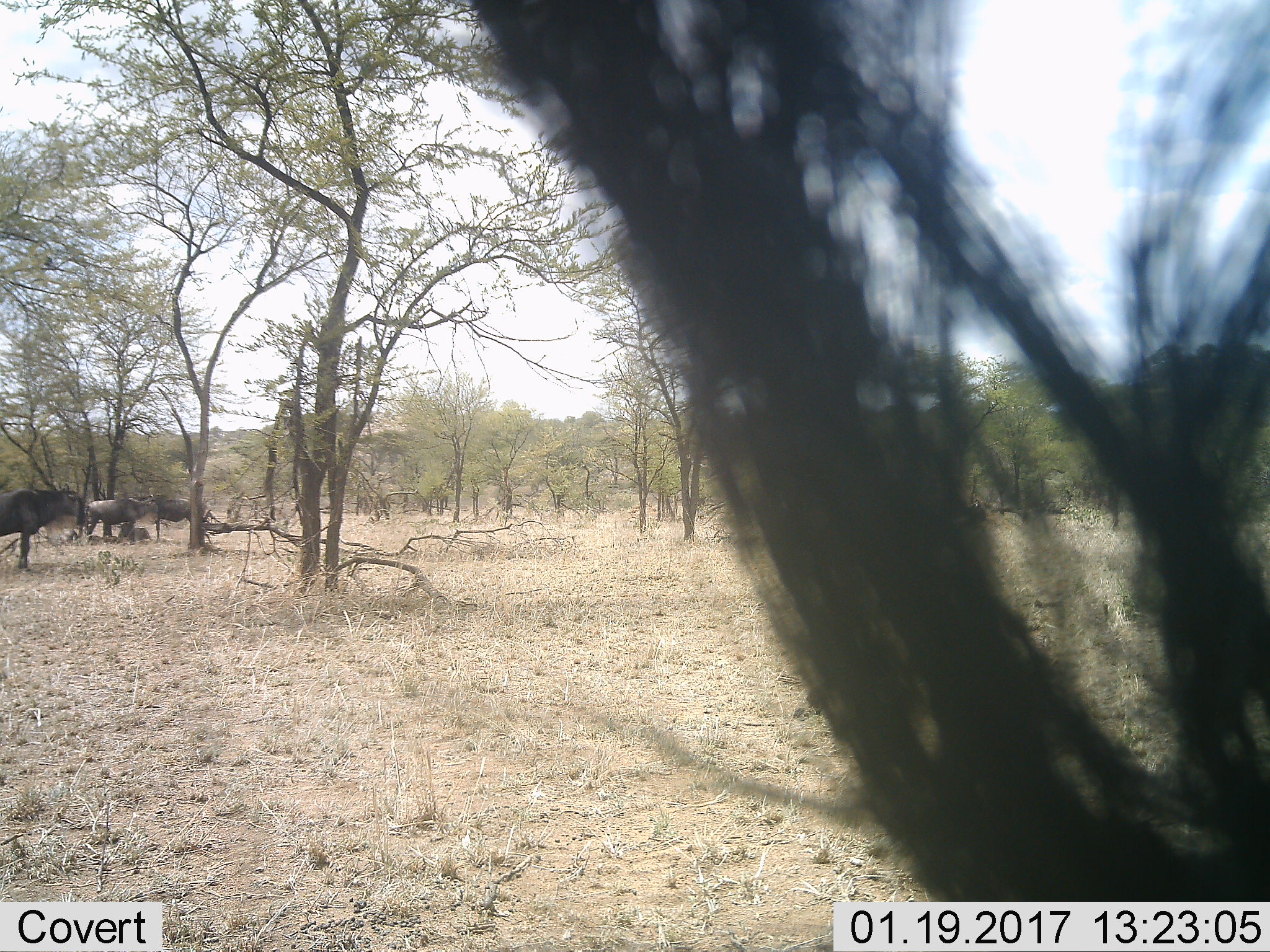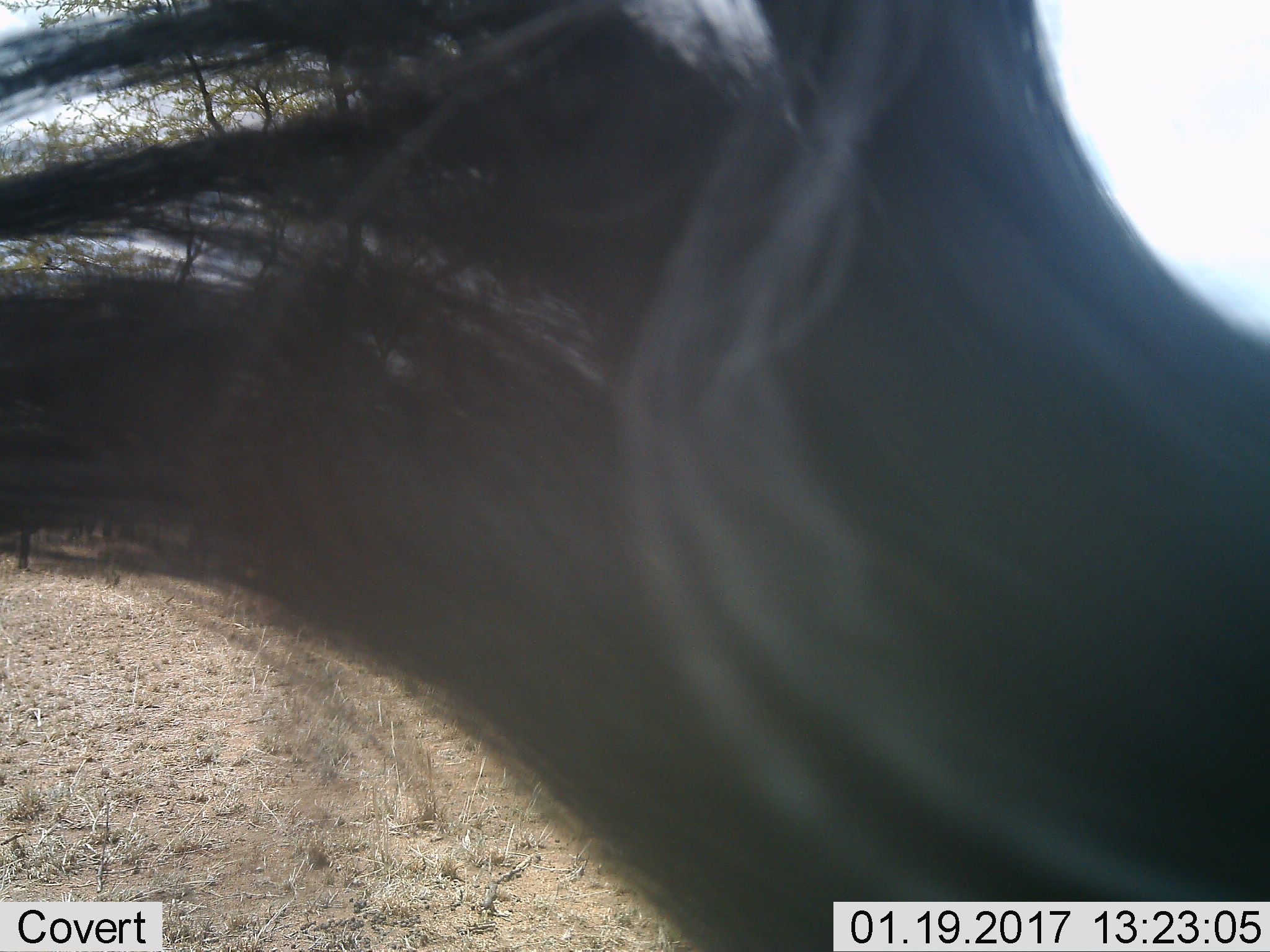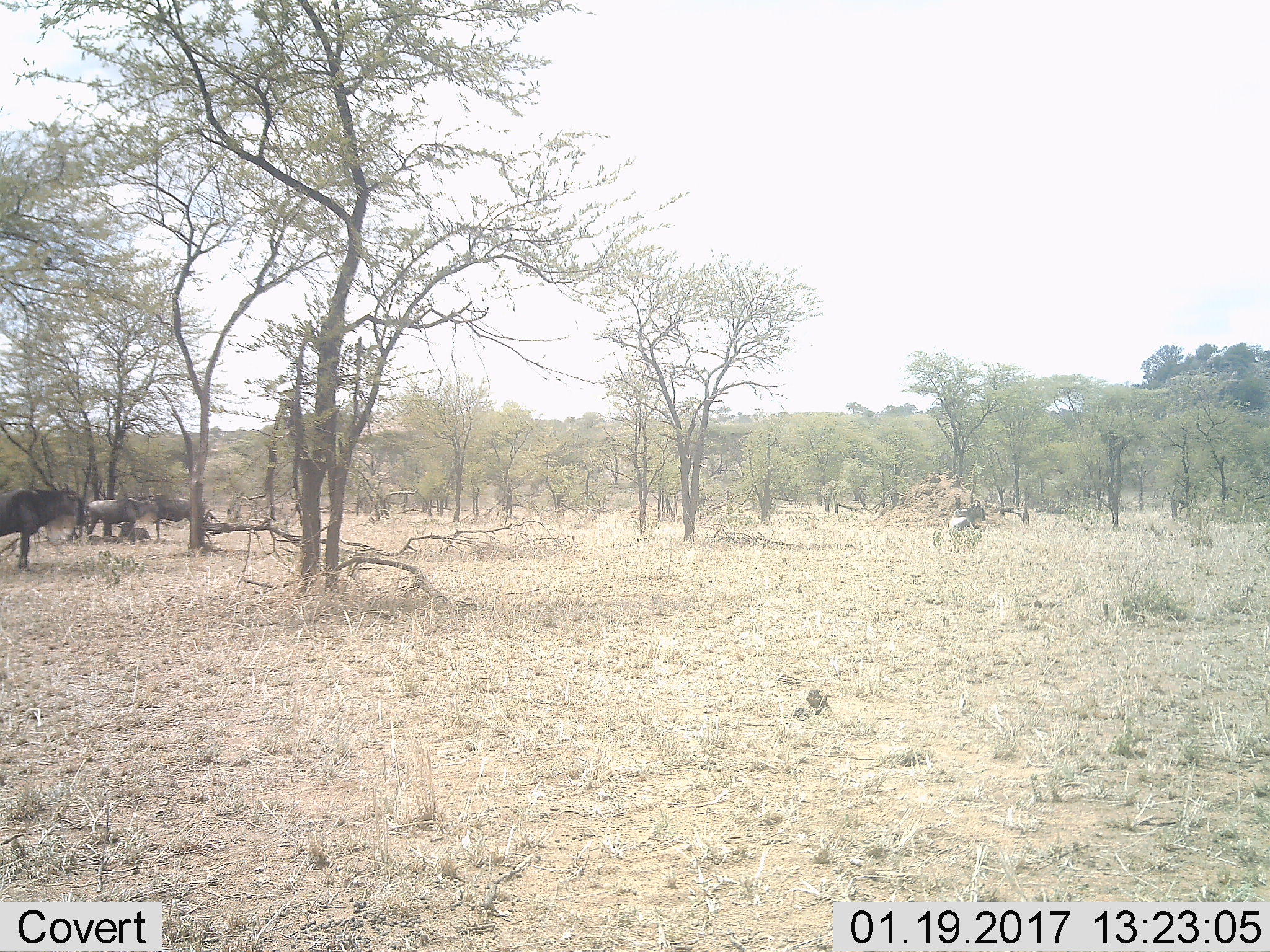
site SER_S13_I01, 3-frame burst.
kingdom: Animalia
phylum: Chordata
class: Mammalia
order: Artiodactyla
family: Bovidae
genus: Connochaetes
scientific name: Connochaetes taurinus taurinus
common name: blue wildebeest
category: wildebeestblue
Wildebeestblue (blue wildebeest) (Connochaetes taurinus taurinus), count 4. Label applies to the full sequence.